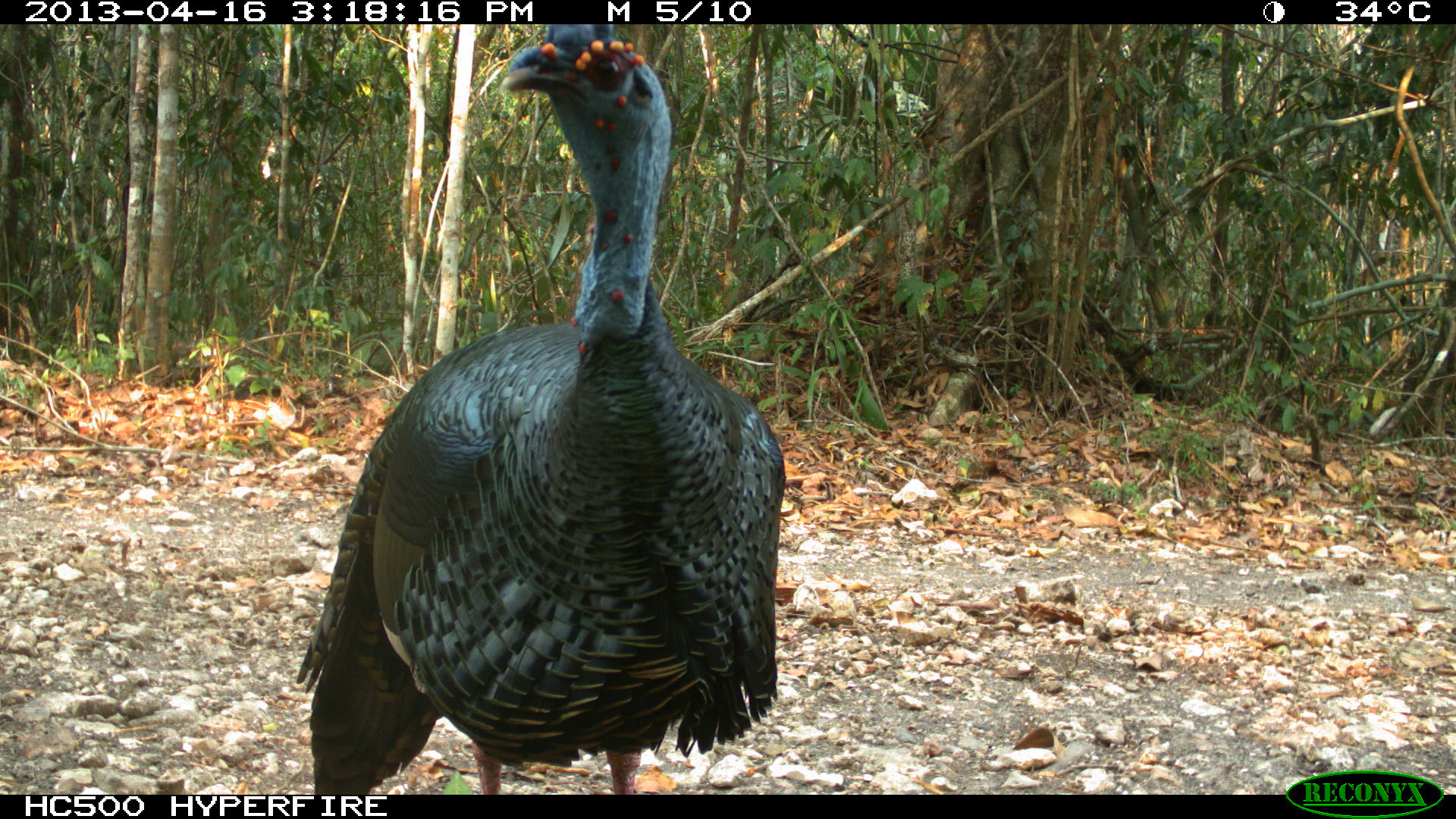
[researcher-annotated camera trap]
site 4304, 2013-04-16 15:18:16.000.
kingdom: Animalia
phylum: Chordata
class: Aves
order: Galliformes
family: Phasianidae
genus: Meleagris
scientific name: Meleagris ocellata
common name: ocellated turkey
Meleagris ocellata (ocellated turkey), count 1, sex male.